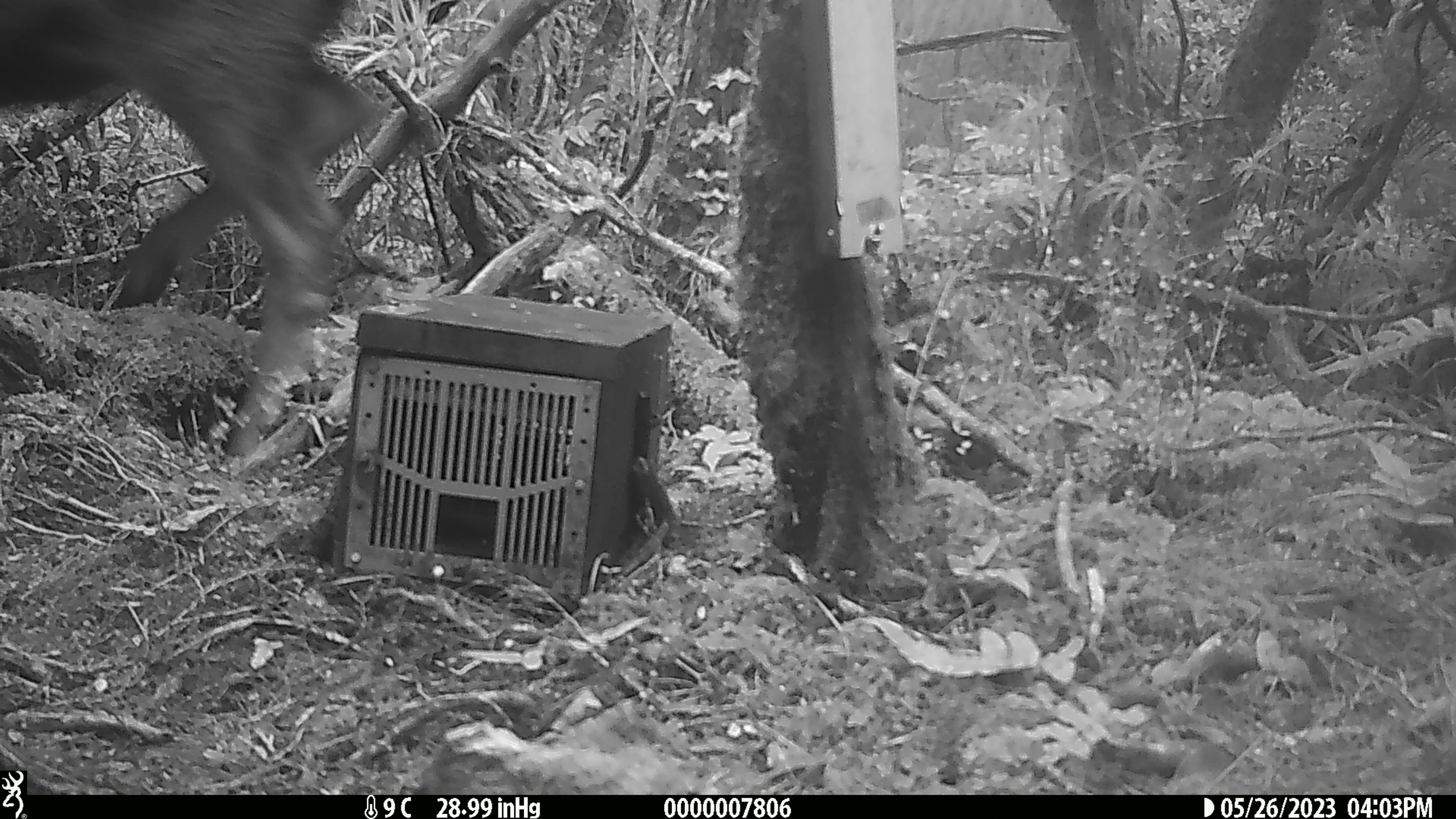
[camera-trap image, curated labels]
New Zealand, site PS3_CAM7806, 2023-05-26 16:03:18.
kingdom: Animalia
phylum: Chordata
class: Mammalia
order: Artiodactyla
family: Cervidae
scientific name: Cervidae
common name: deer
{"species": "deer (Cervidae)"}